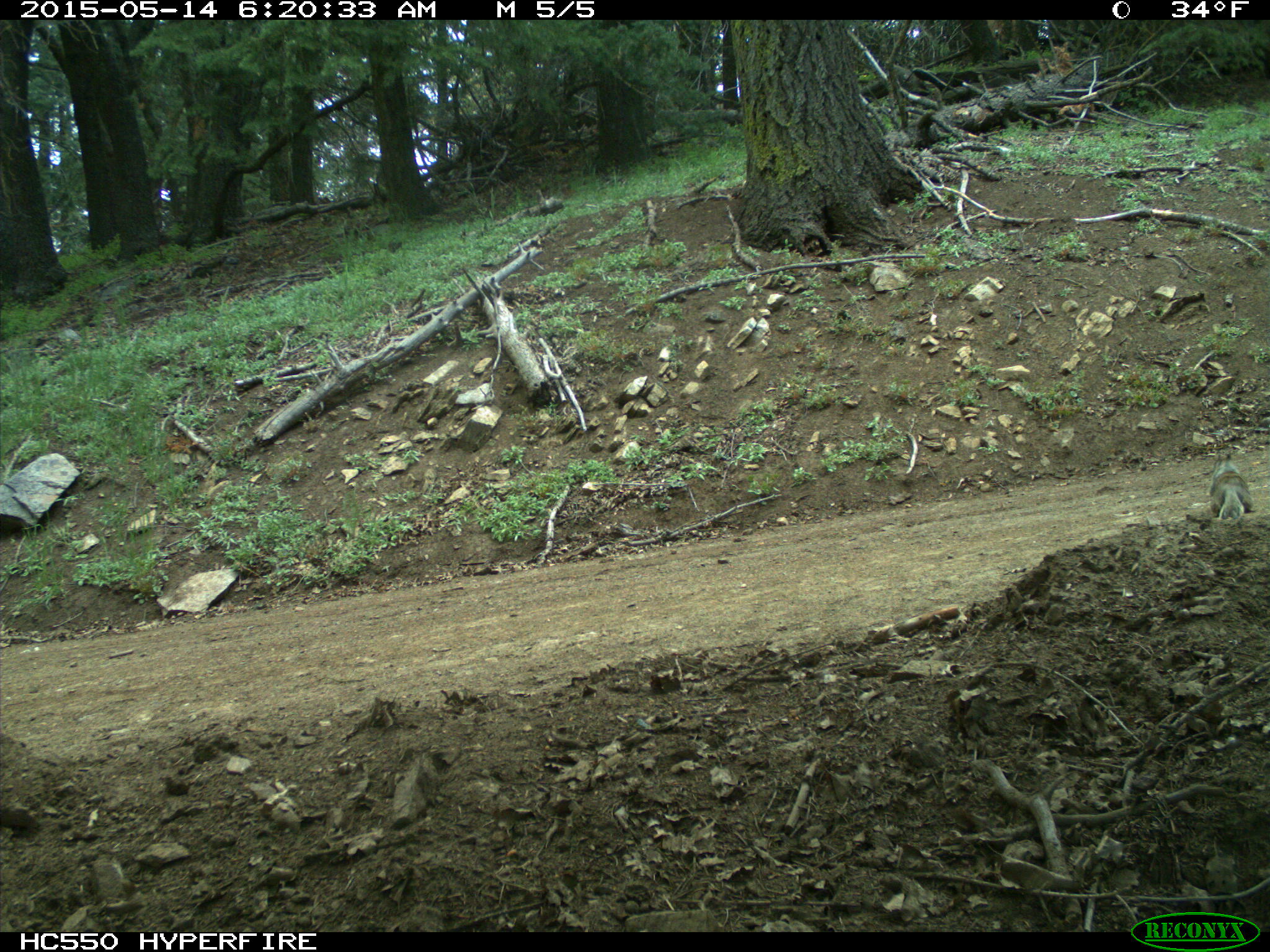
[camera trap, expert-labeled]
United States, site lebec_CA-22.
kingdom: Animalia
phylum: Chordata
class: Mammalia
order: Rodentia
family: Sciuridae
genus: Otospermophilus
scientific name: Otospermophilus beecheyi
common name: california ground squirrel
Otospermophilus beecheyi (california ground squirrel).